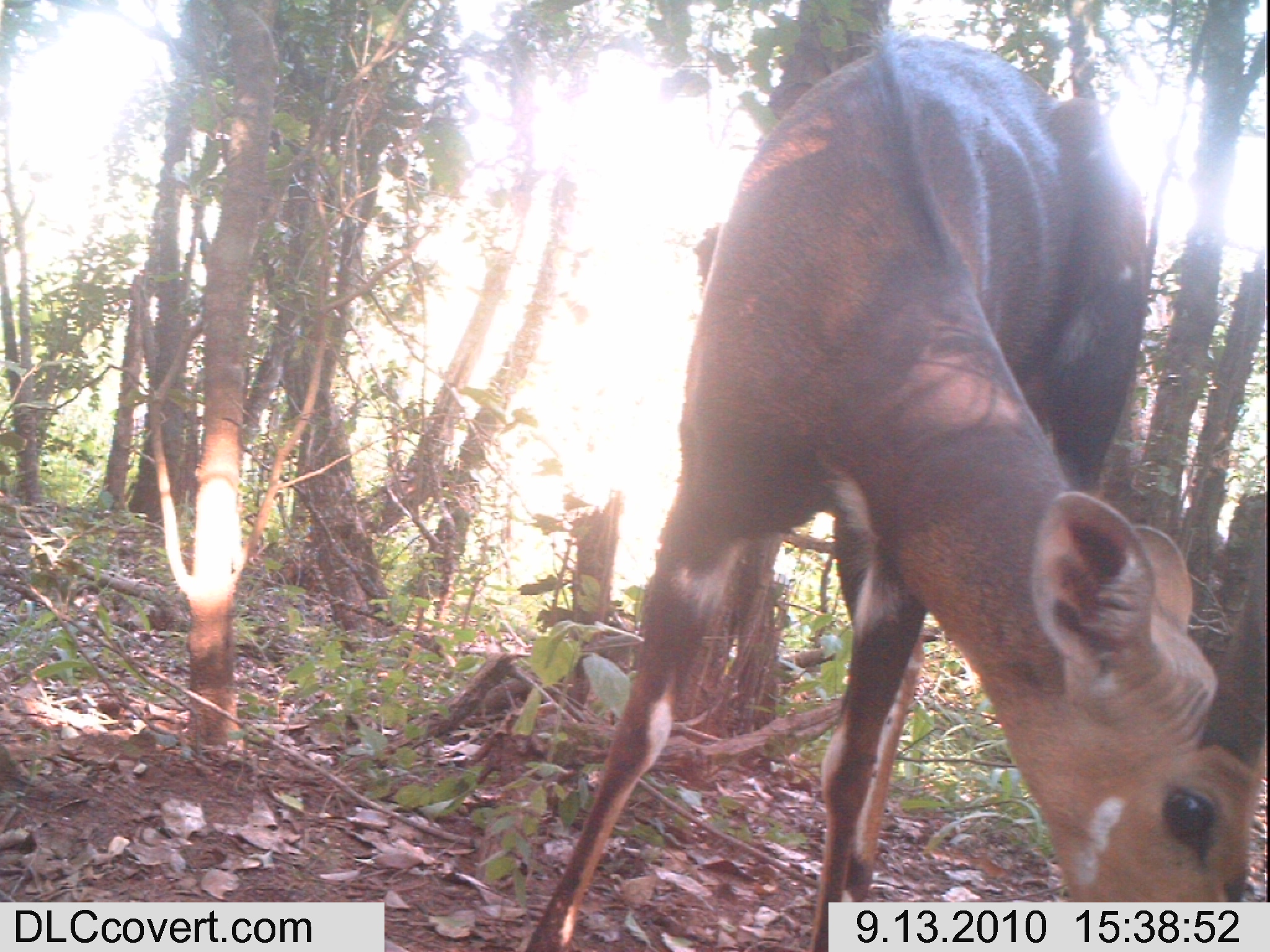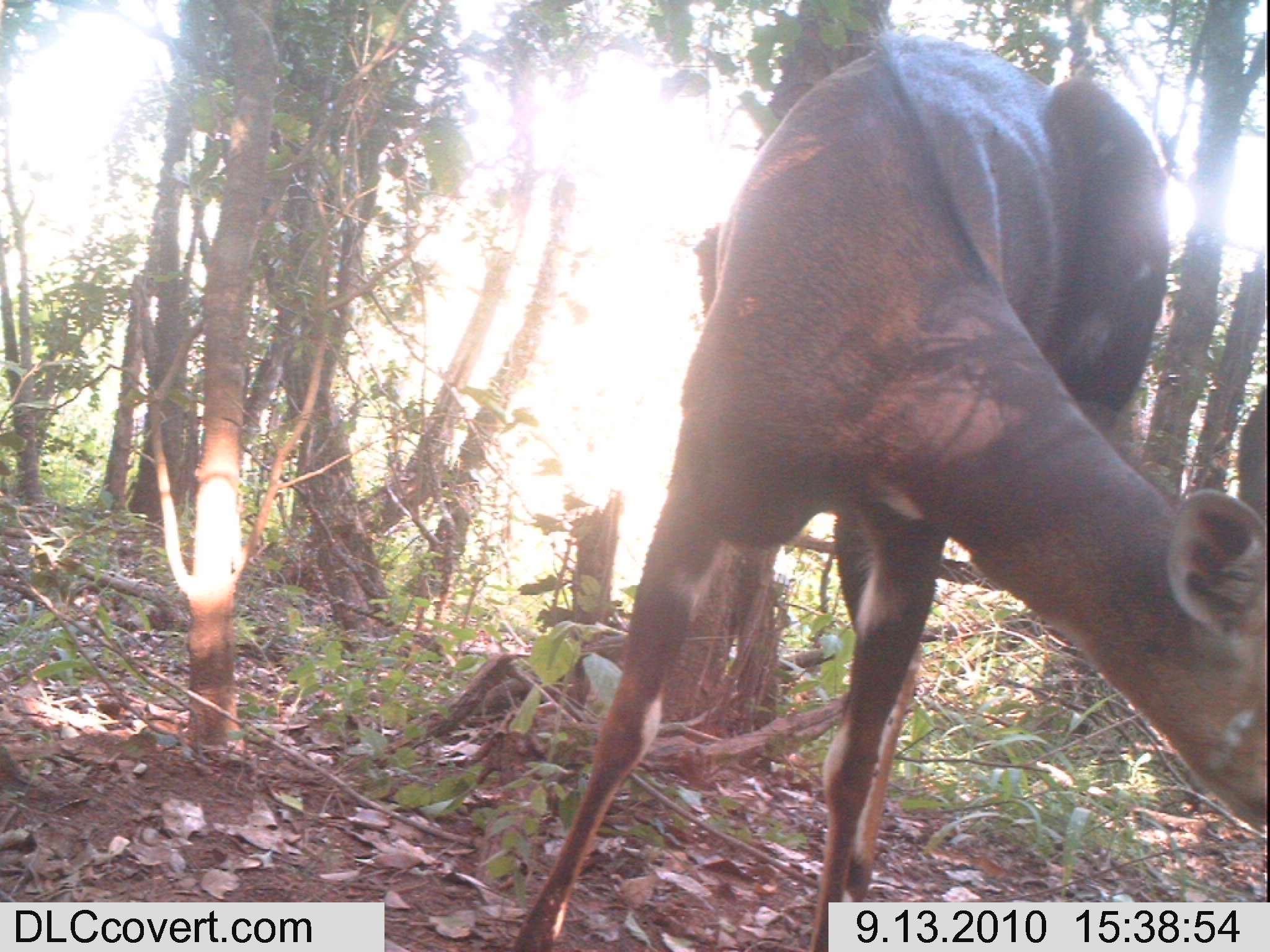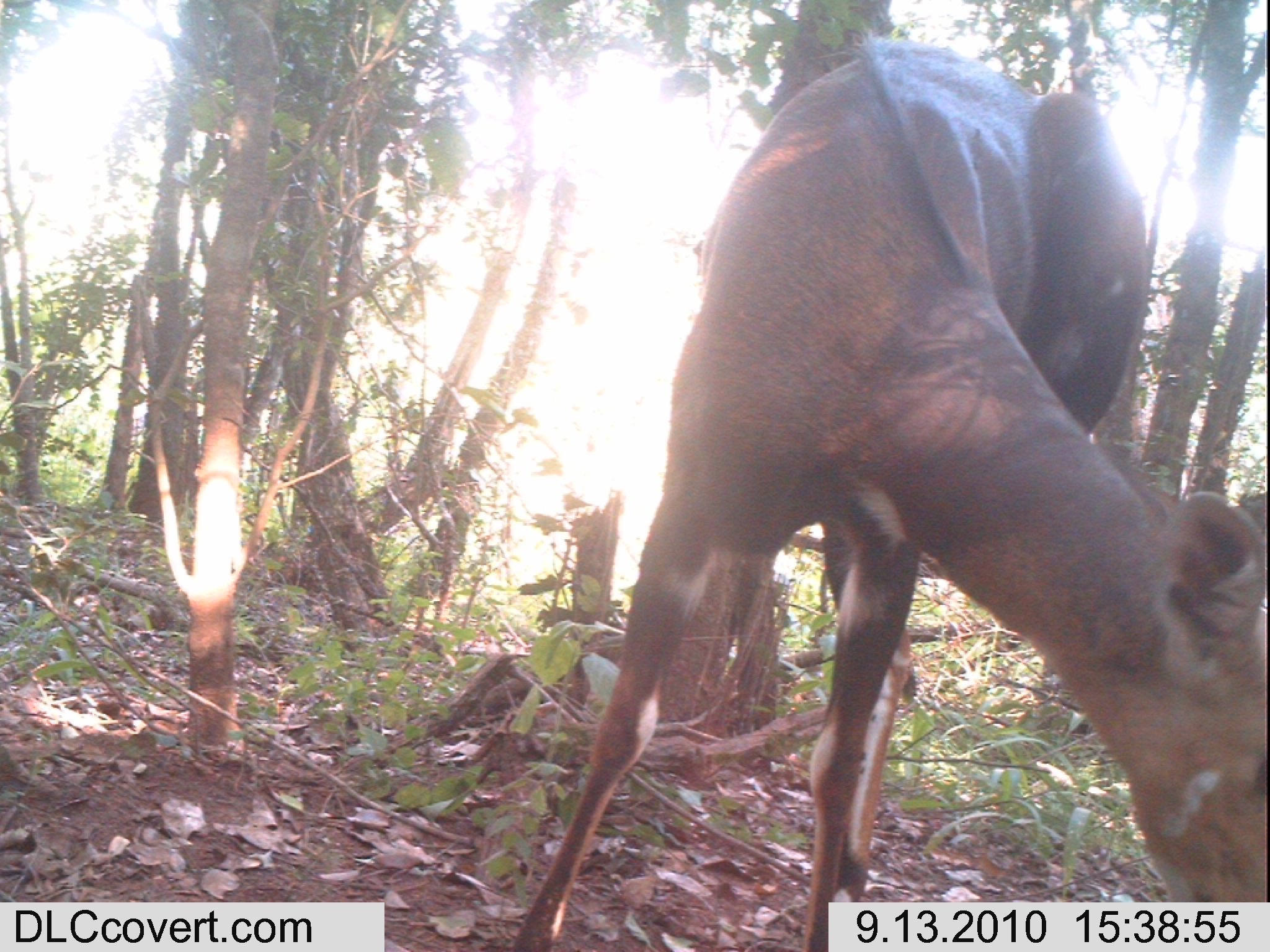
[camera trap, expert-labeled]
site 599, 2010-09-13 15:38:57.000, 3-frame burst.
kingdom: Animalia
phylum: Chordata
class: Mammalia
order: Artiodactyla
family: Bovidae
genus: Tragelaphus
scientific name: Tragelaphus scriptus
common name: bushbuck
Tragelaphus scriptus (bushbuck), count 1.